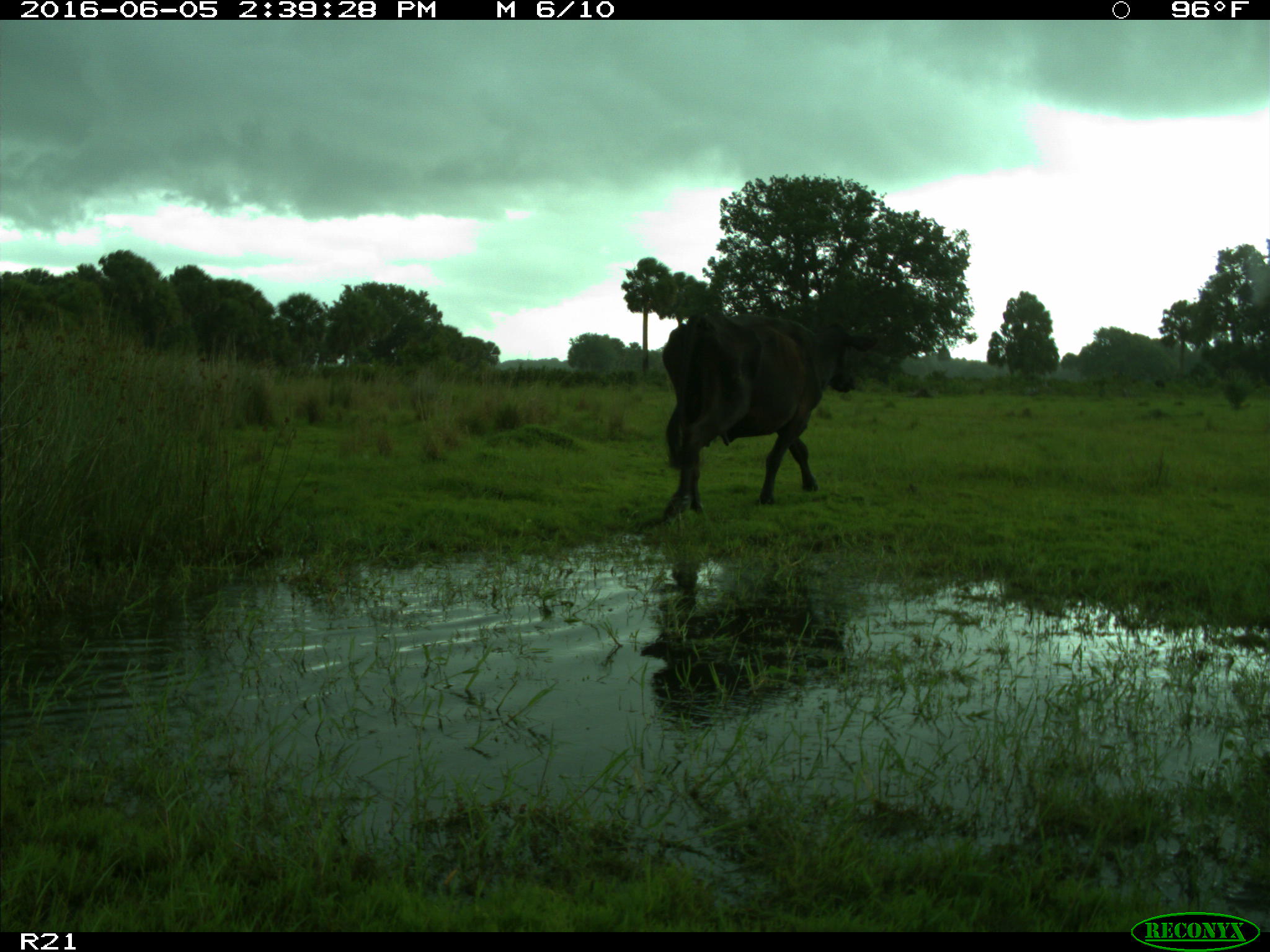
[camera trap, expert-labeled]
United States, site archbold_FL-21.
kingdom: Animalia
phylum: Chordata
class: Mammalia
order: Artiodactyla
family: Bovidae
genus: Bos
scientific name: Bos taurus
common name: domestic cow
Bos taurus (domestic cow).